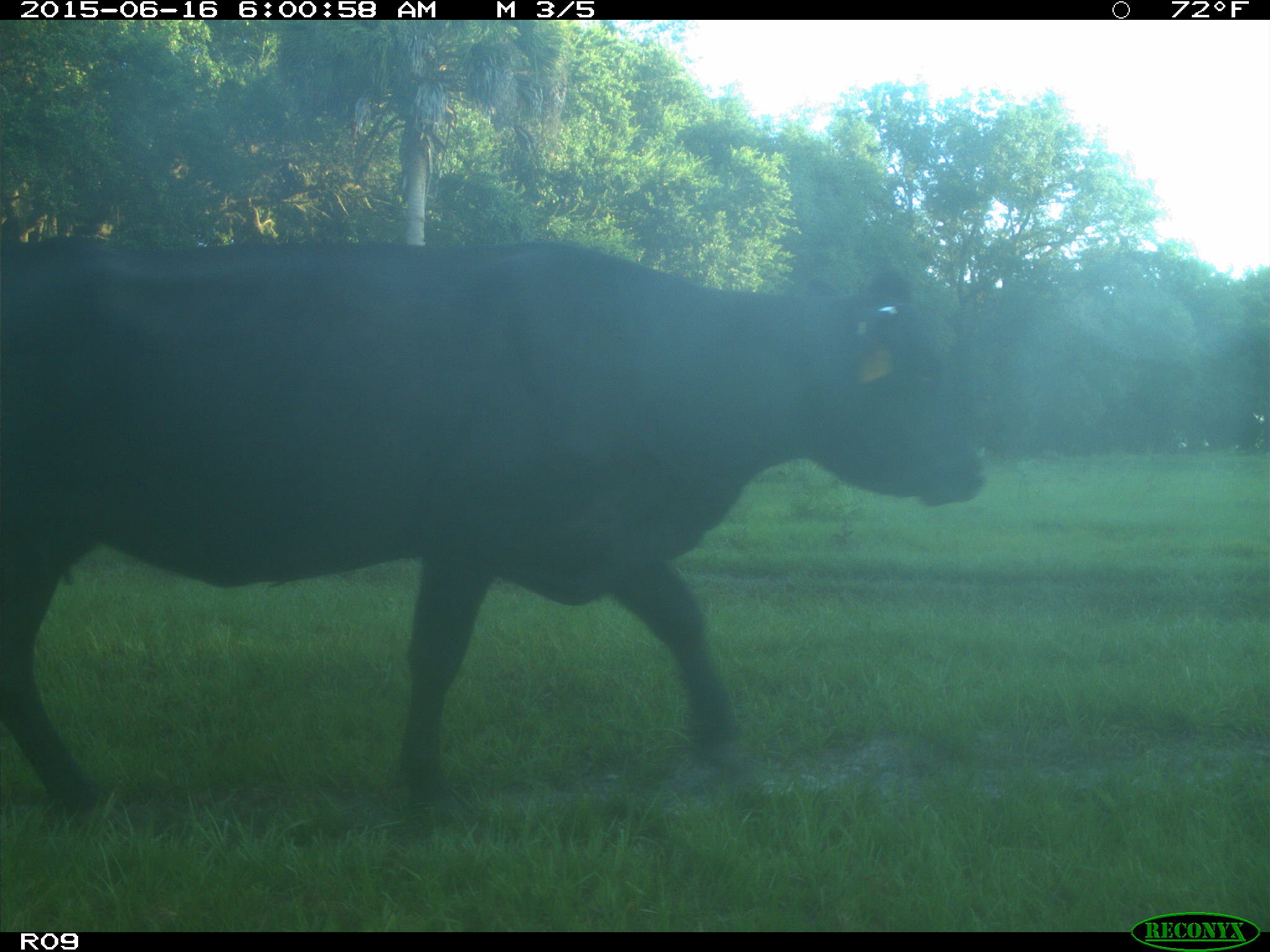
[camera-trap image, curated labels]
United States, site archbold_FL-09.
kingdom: Animalia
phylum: Chordata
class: Mammalia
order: Artiodactyla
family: Bovidae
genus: Bos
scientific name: Bos taurus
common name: domestic cow